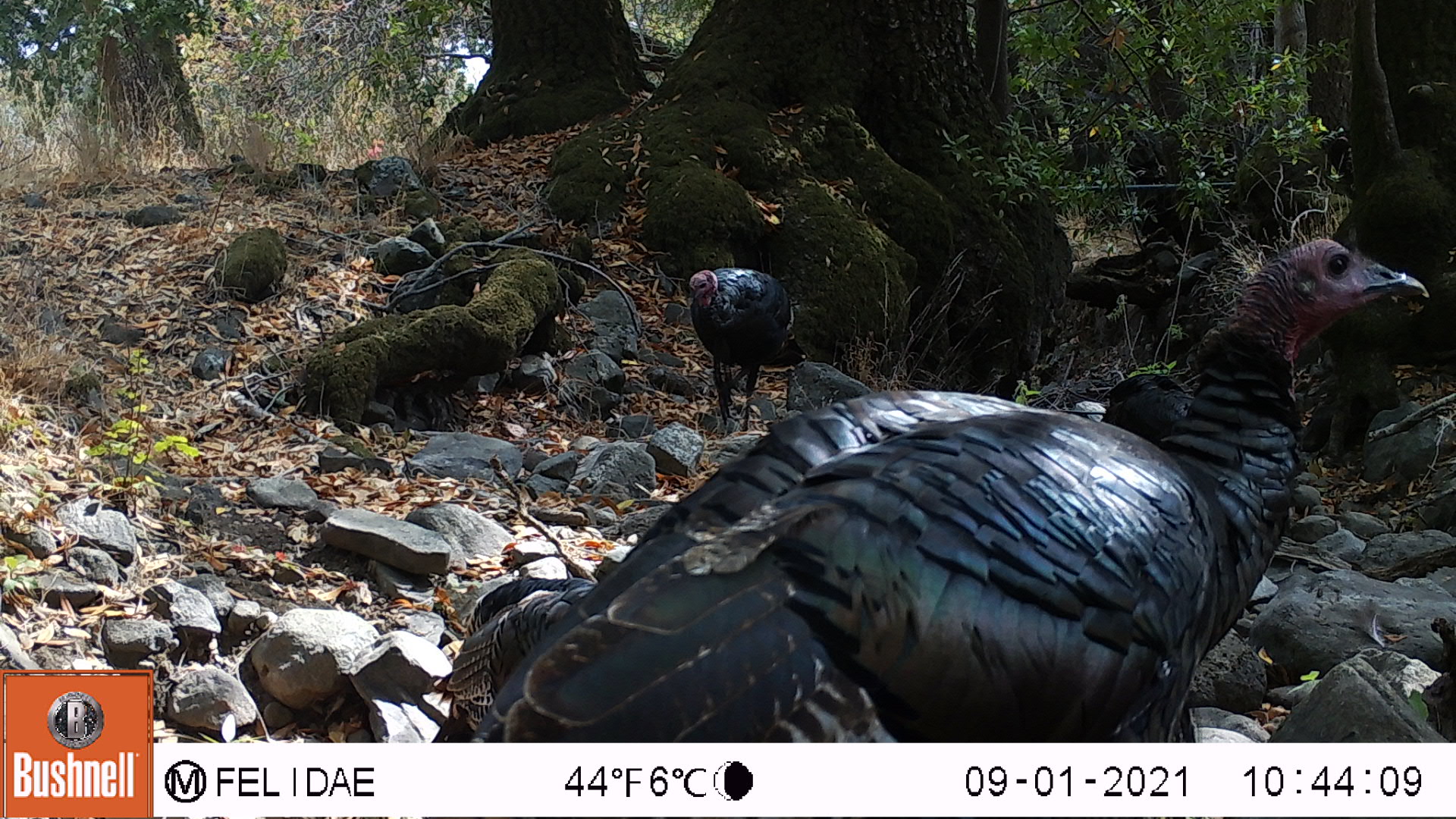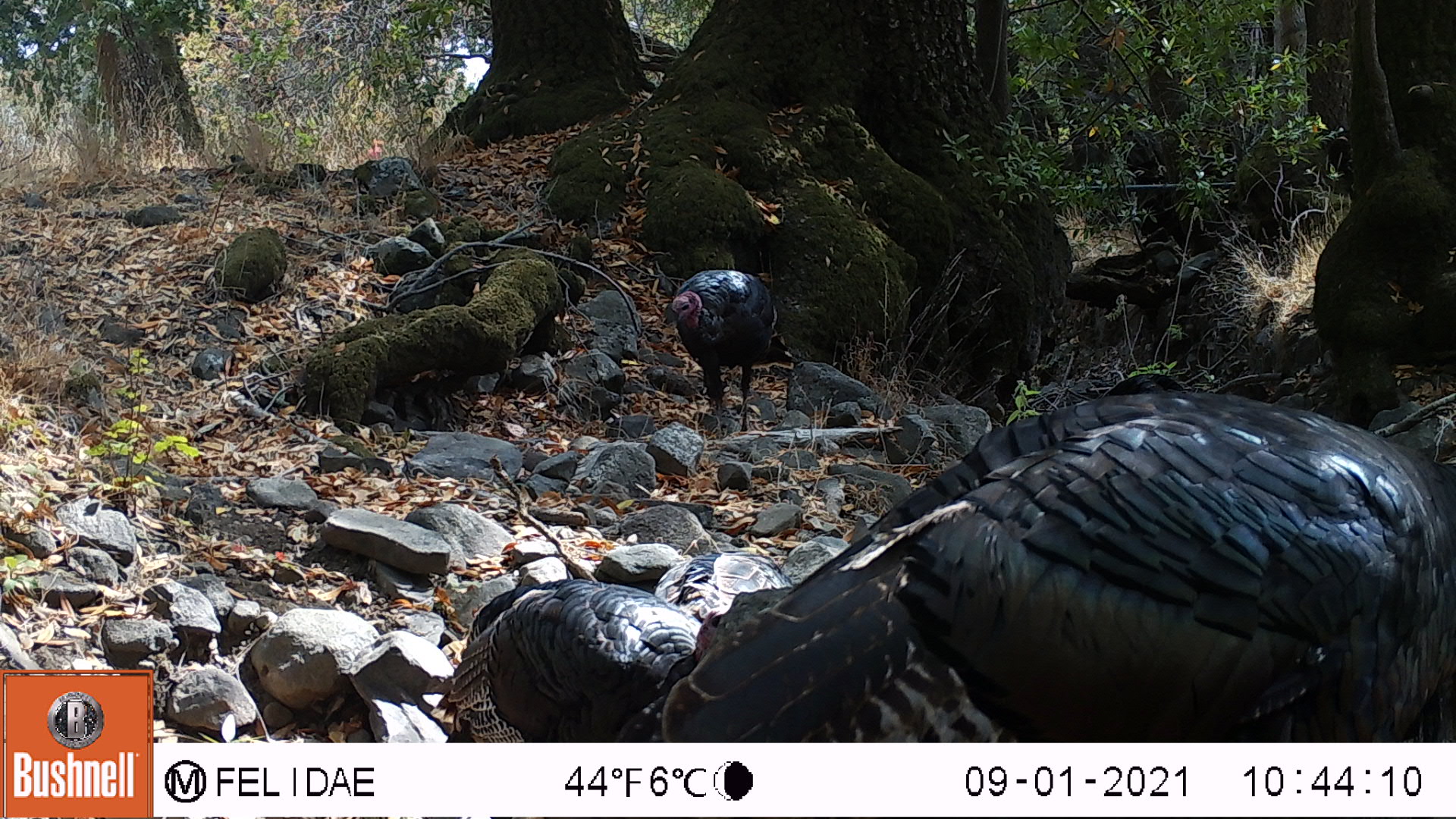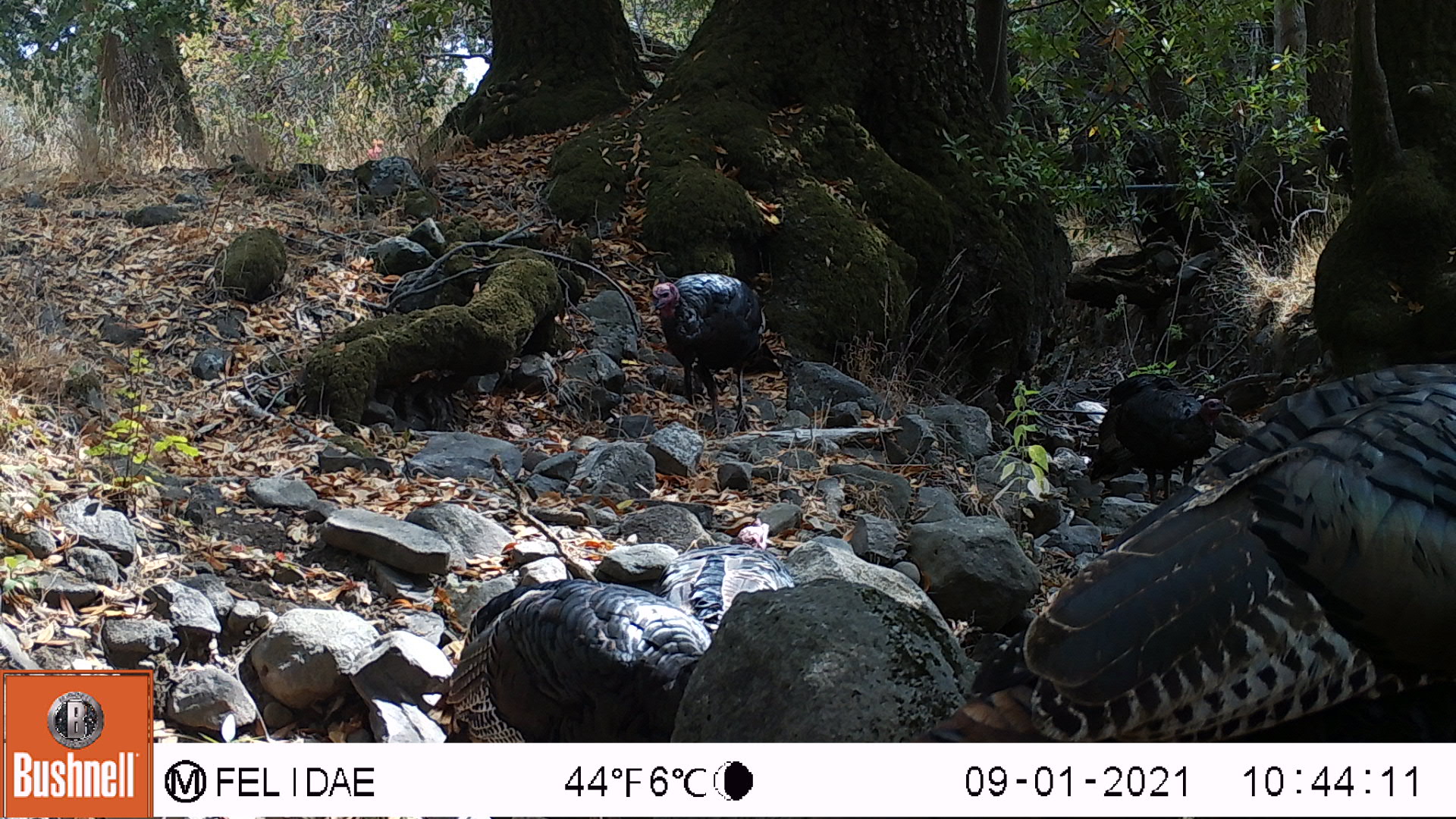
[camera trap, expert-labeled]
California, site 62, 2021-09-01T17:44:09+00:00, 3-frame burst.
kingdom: Animalia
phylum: Chordata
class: Aves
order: Galliformes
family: Phasianidae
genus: Meleagris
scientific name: Meleagris gallopavo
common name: turkey